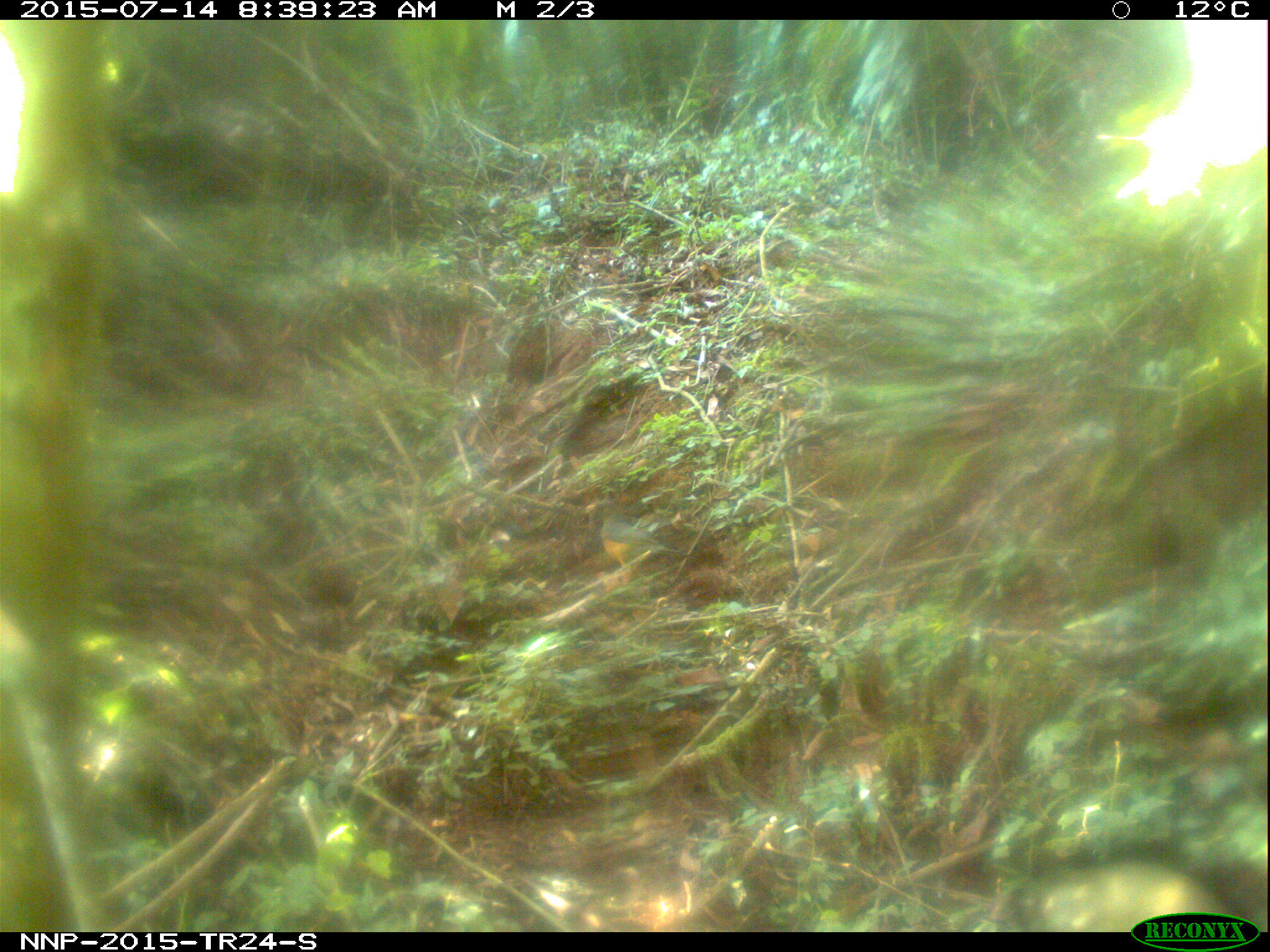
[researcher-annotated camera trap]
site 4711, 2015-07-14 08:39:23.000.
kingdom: Animalia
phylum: Chordata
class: Aves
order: Passeriformes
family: Turdidae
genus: Turdus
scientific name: Turdus olivaceus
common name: olive thrush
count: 1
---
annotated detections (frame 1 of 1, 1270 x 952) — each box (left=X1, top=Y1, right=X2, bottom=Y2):
turdus olivaceus: (left=584, top=500, right=696, bottom=567)